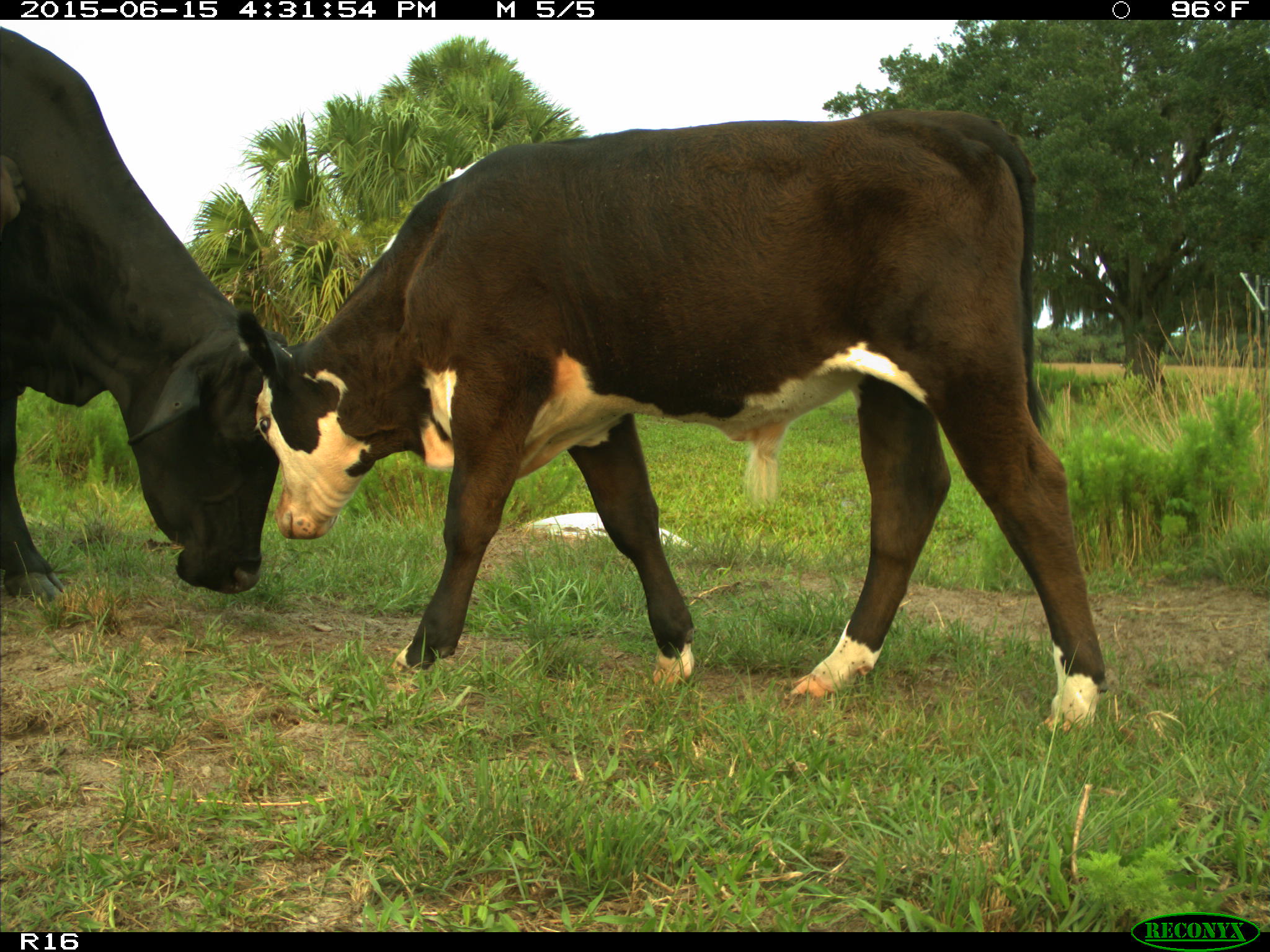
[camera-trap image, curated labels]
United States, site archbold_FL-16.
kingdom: Animalia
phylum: Chordata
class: Mammalia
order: Artiodactyla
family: Bovidae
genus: Bos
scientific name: Bos taurus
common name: domestic cow